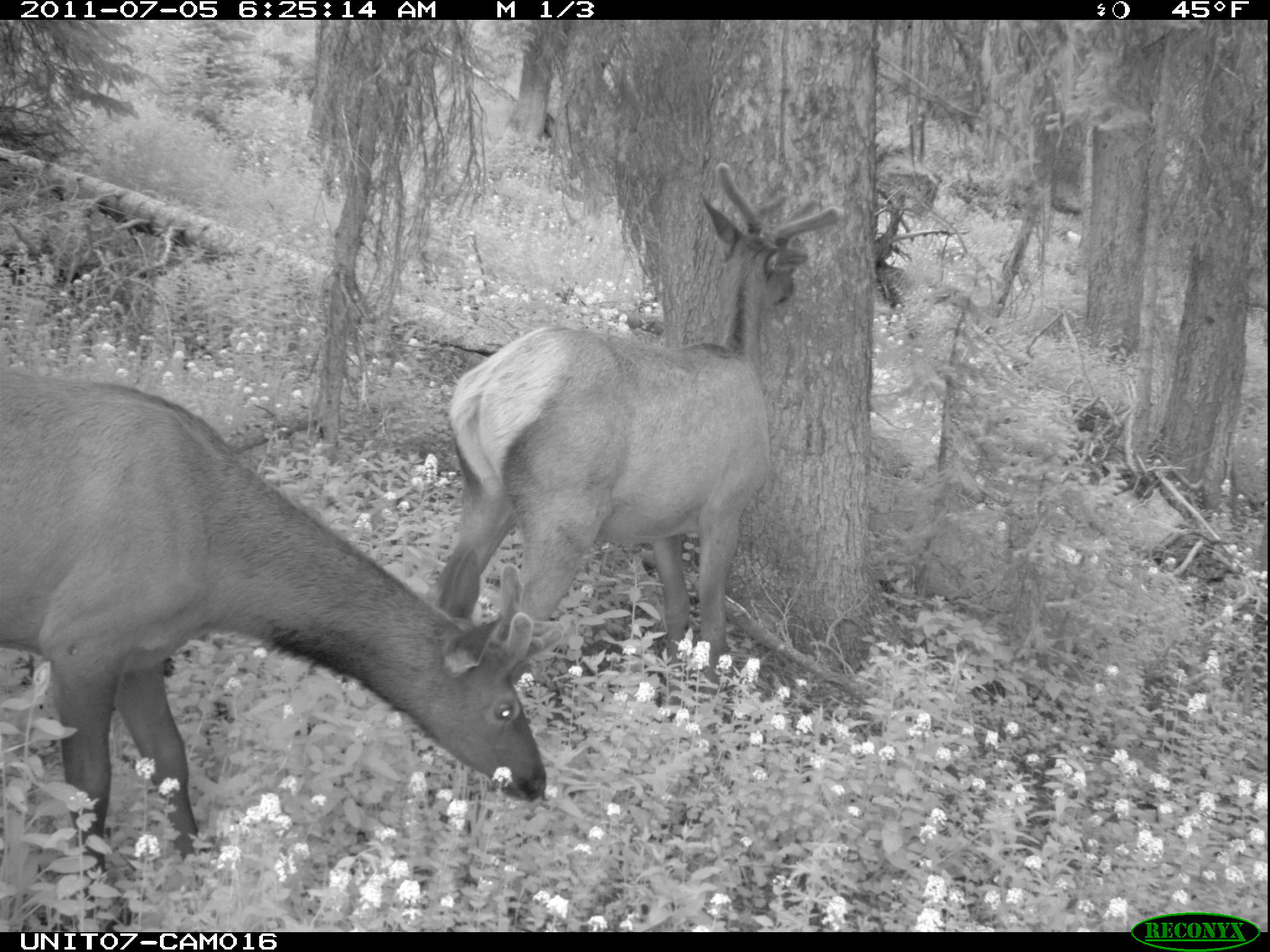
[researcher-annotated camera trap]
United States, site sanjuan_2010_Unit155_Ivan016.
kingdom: Animalia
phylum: Chordata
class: Mammalia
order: Artiodactyla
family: Cervidae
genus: Cervus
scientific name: Cervus elaphus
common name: red deer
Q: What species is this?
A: Cervus elaphus (red deer).